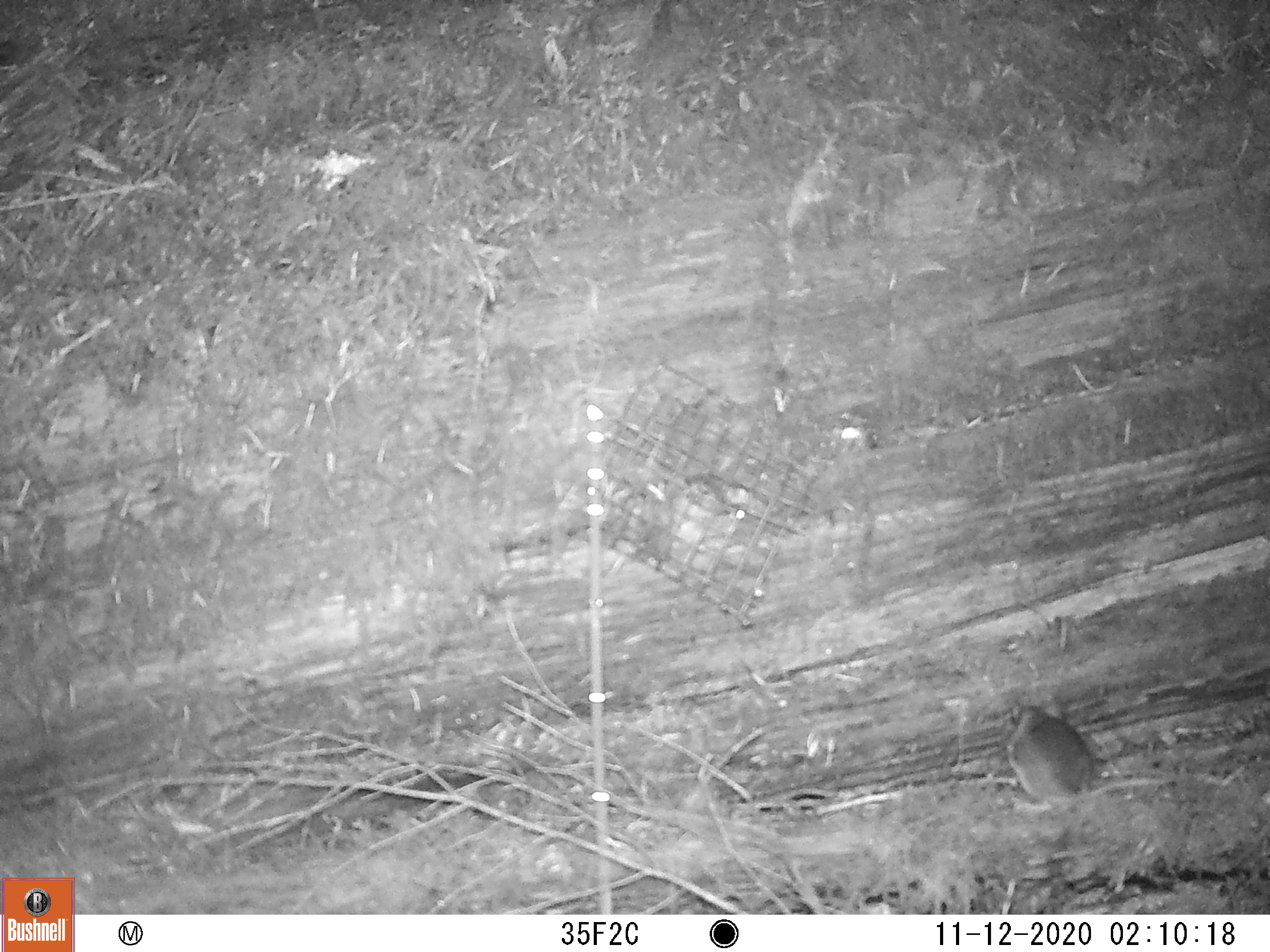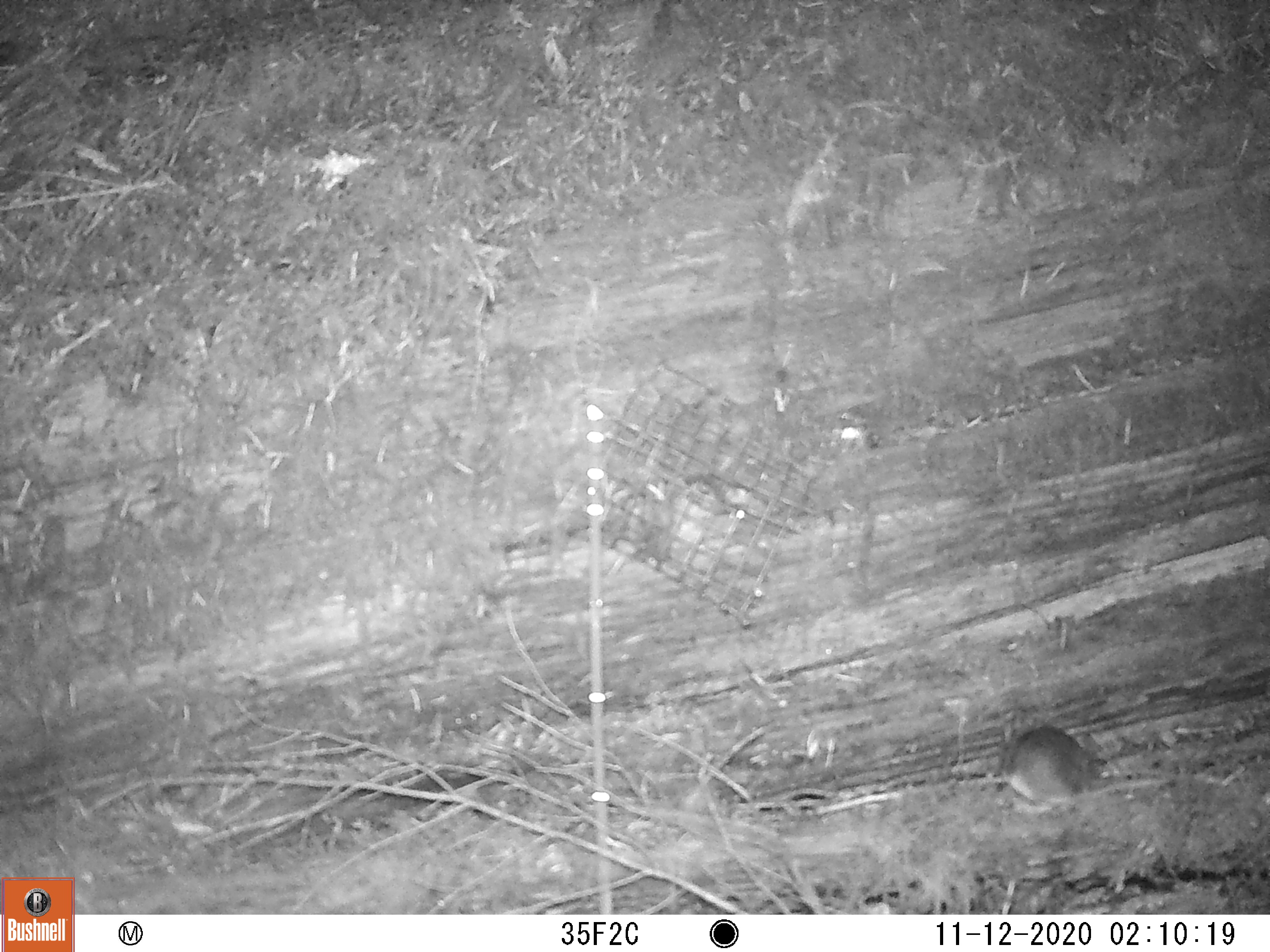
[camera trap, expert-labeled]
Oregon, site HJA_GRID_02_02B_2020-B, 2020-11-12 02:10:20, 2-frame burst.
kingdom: Animalia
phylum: Chordata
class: Mammalia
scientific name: Mammalia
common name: small mammal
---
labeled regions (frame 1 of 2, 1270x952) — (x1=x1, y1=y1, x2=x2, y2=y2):
small mammal: (x1=989, y1=682, x2=1209, y2=831)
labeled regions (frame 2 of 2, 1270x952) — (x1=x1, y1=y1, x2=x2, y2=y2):
small mammal: (x1=986, y1=719, x2=1197, y2=819)